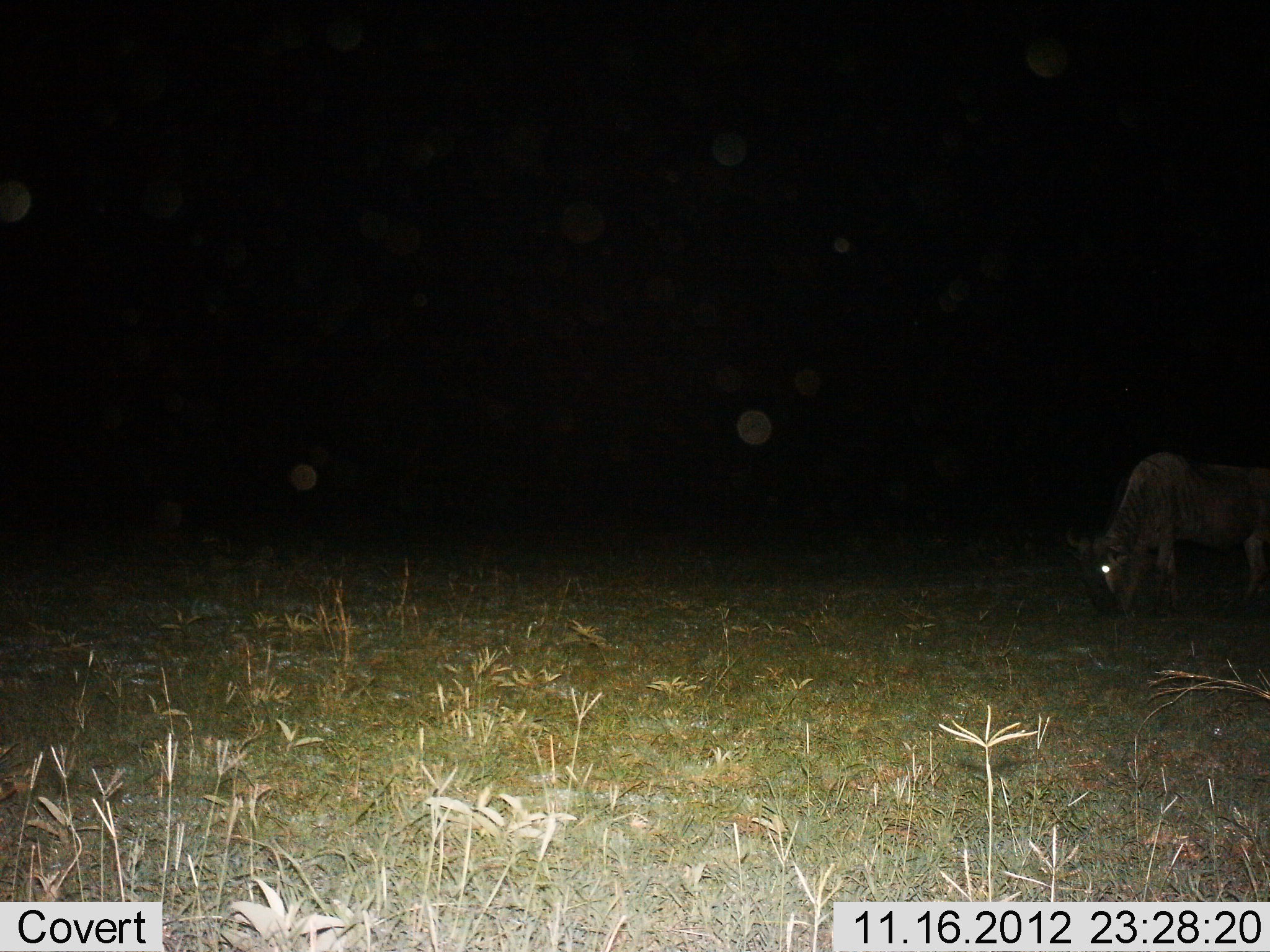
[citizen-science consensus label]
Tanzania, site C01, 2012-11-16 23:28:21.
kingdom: Animalia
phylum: Chordata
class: Mammalia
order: Artiodactyla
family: Bovidae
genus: Connochaetes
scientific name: Connochaetes taurinus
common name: blue wildebeest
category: wildebeest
Wildebeest (blue wildebeest) (Connochaetes taurinus), count 1. Behavior (volunteer vote fractions): standing 10%, resting 0%, moving 10%, interacting 0%. Young present (vote fraction): 0%. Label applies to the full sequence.